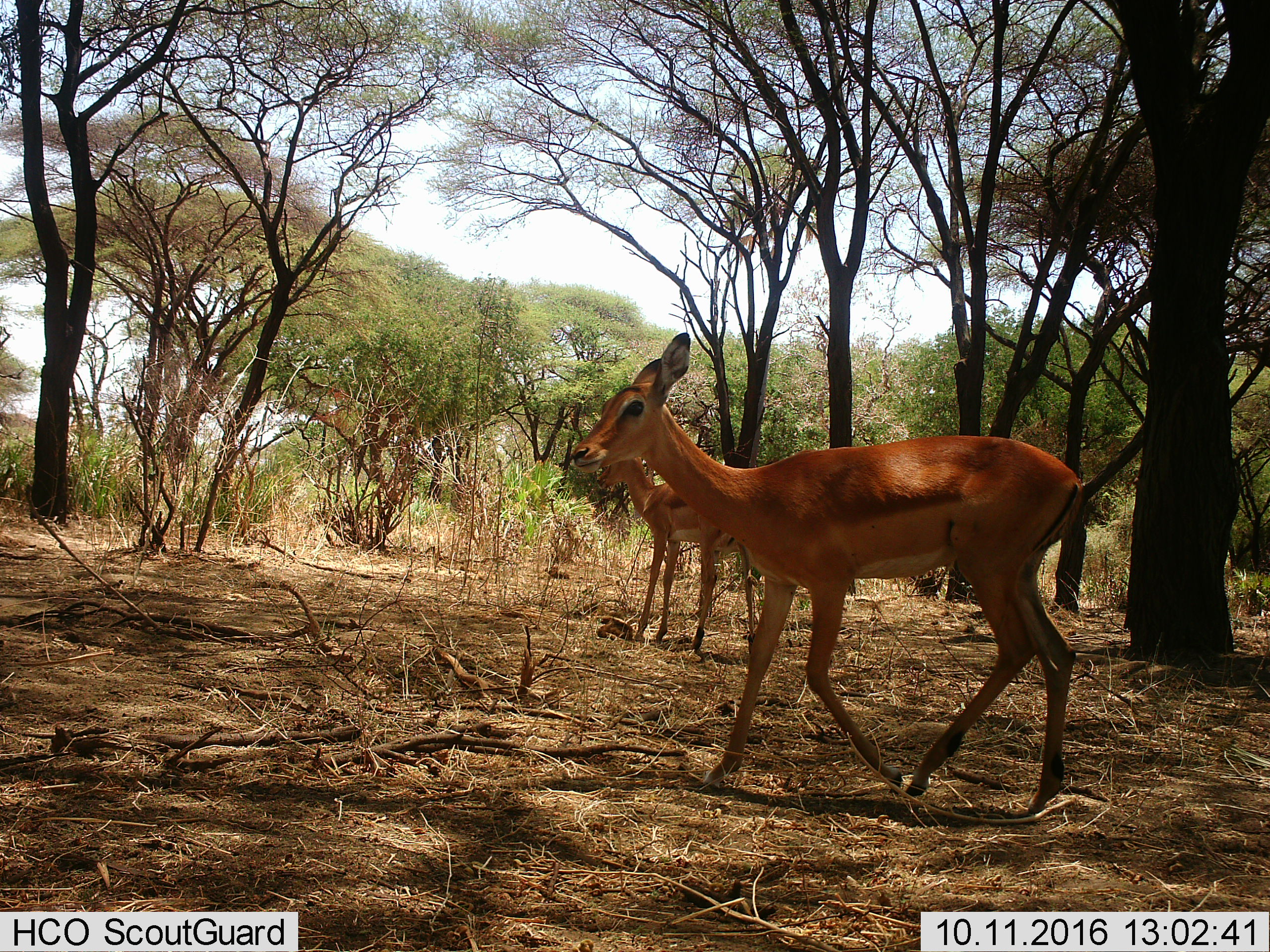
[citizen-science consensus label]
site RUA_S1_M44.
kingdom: Animalia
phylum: Chordata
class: Mammalia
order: Artiodactyla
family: Bovidae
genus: Aepyceros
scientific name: Aepyceros melampus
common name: impala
Impala (Aepyceros melampus), count 2. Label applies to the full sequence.